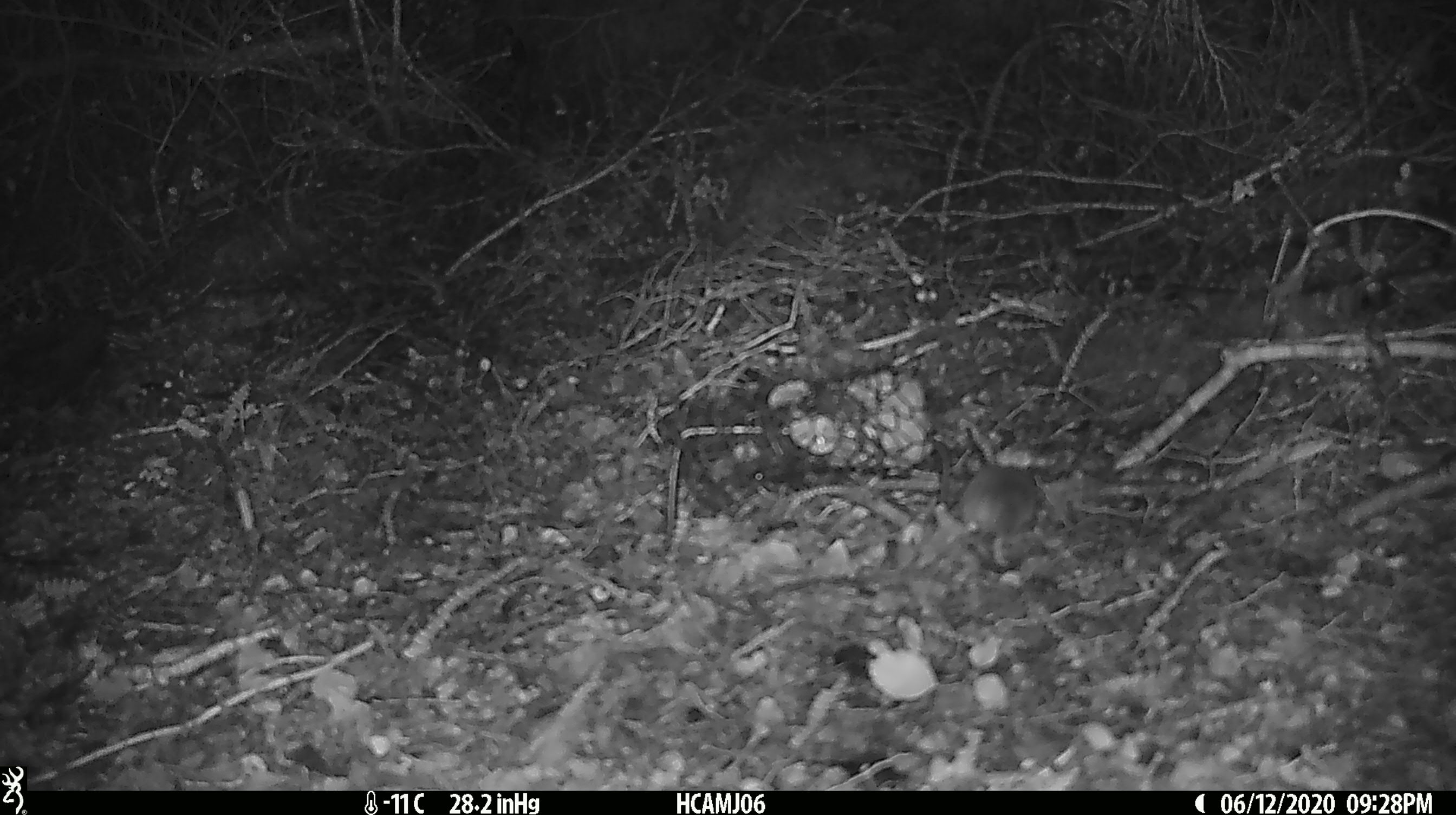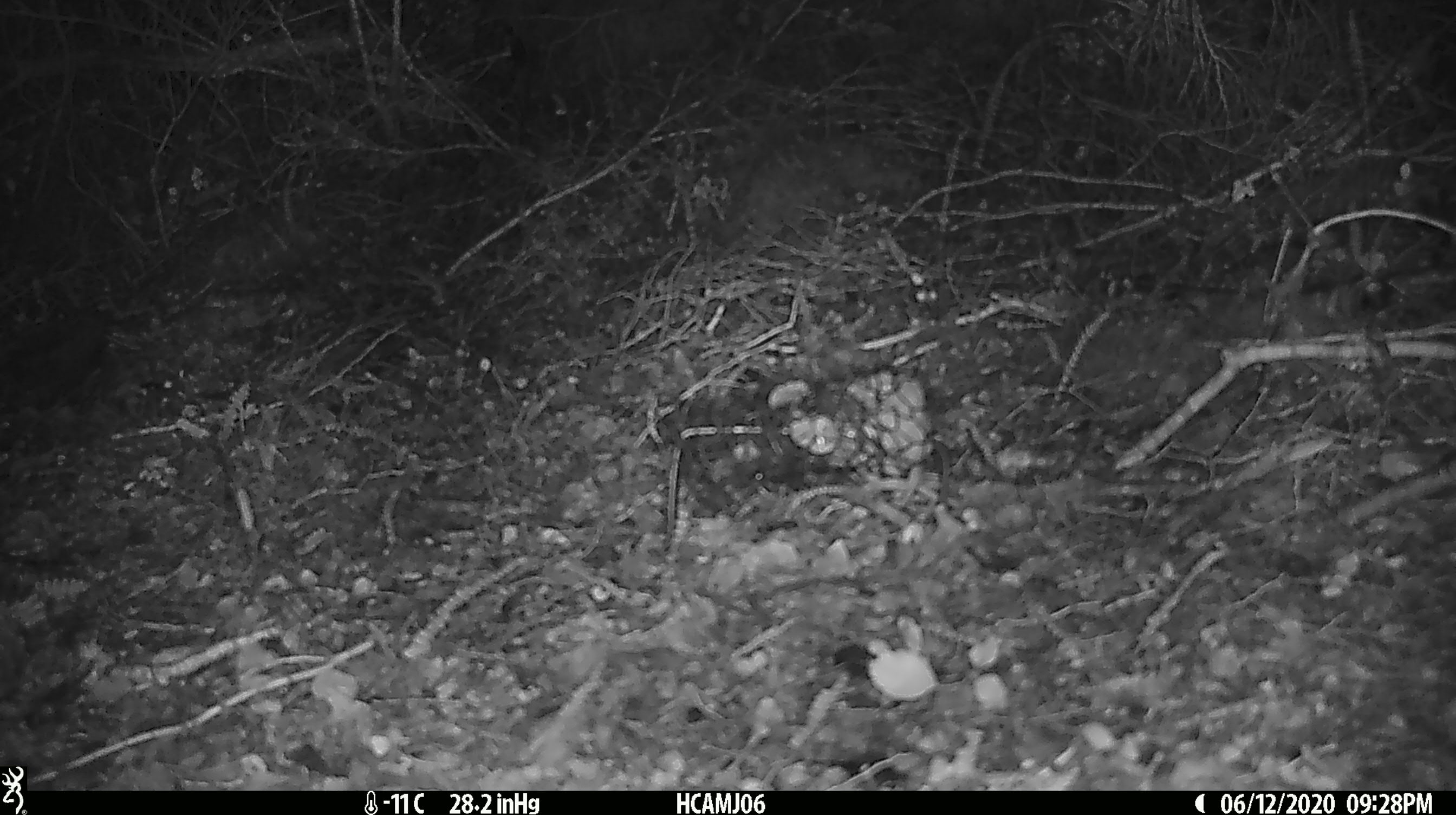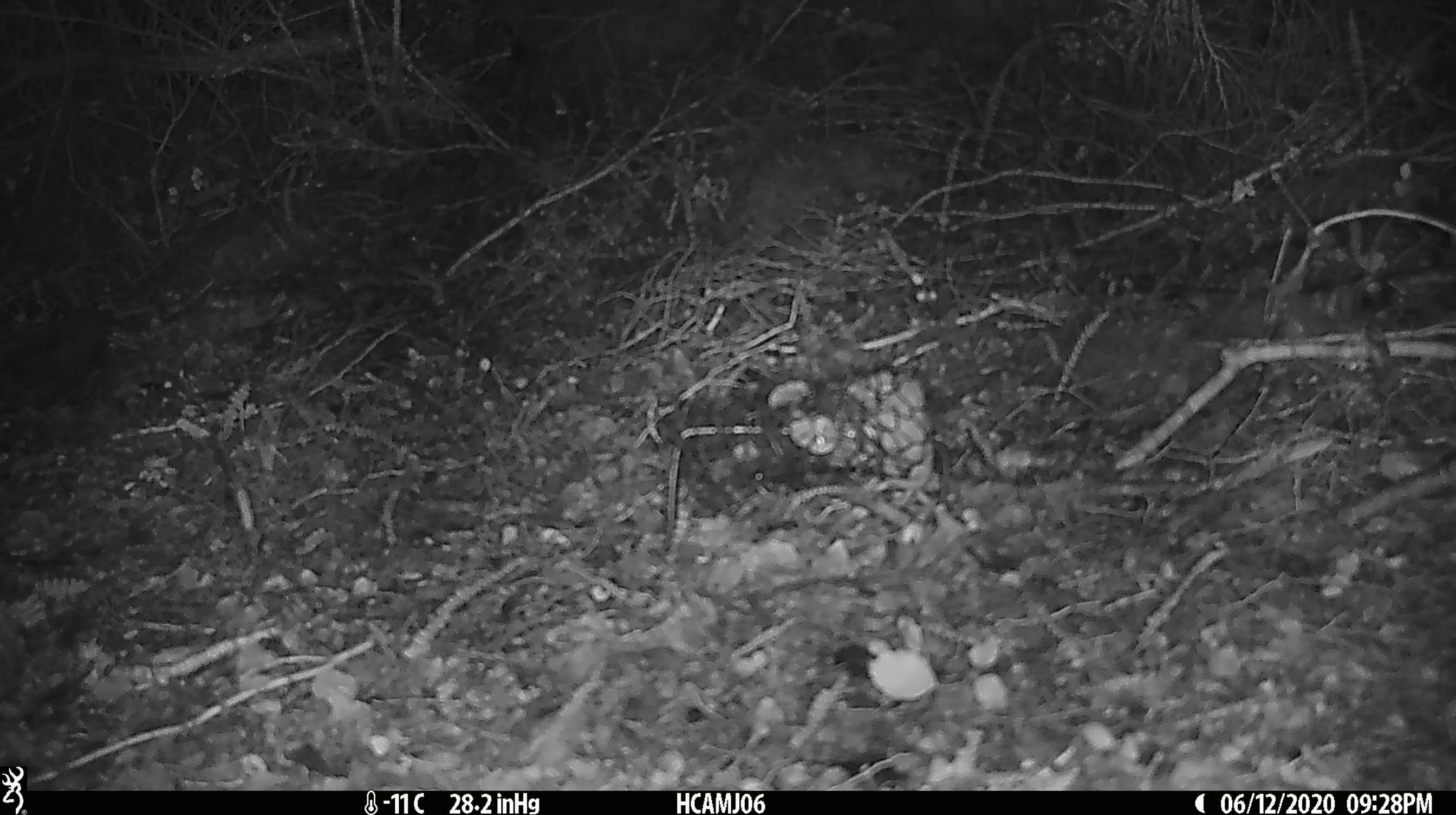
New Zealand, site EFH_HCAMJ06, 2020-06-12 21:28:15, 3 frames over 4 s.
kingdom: Animalia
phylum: Chordata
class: Mammalia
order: Rodentia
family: Muridae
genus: Mus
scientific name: Mus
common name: mouse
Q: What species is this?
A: Mouse (Mus).